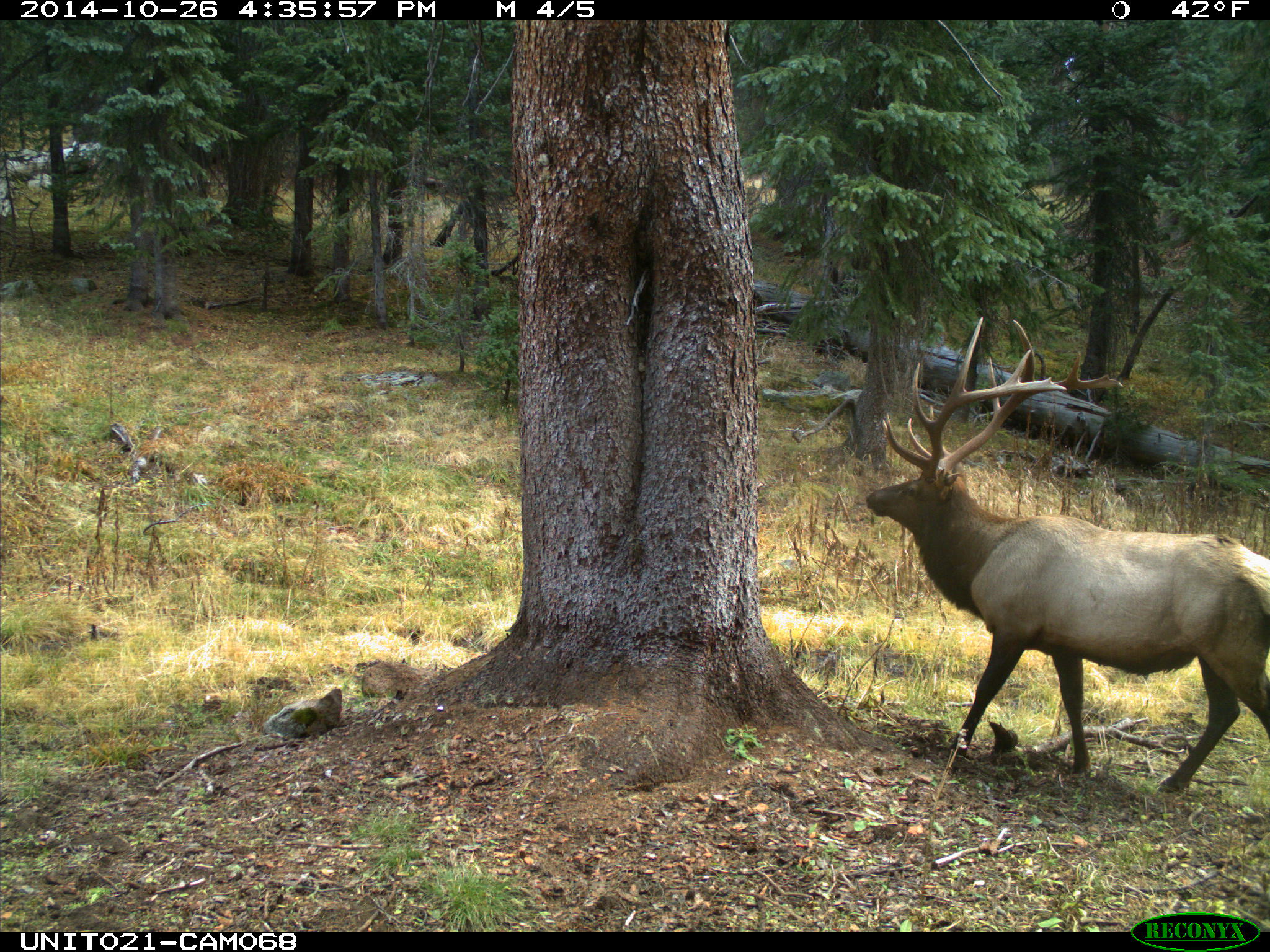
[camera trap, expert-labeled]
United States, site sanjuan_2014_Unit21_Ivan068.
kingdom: Animalia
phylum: Chordata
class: Mammalia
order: Artiodactyla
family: Cervidae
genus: Cervus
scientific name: Cervus elaphus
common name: red deer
Cervus elaphus (red deer).